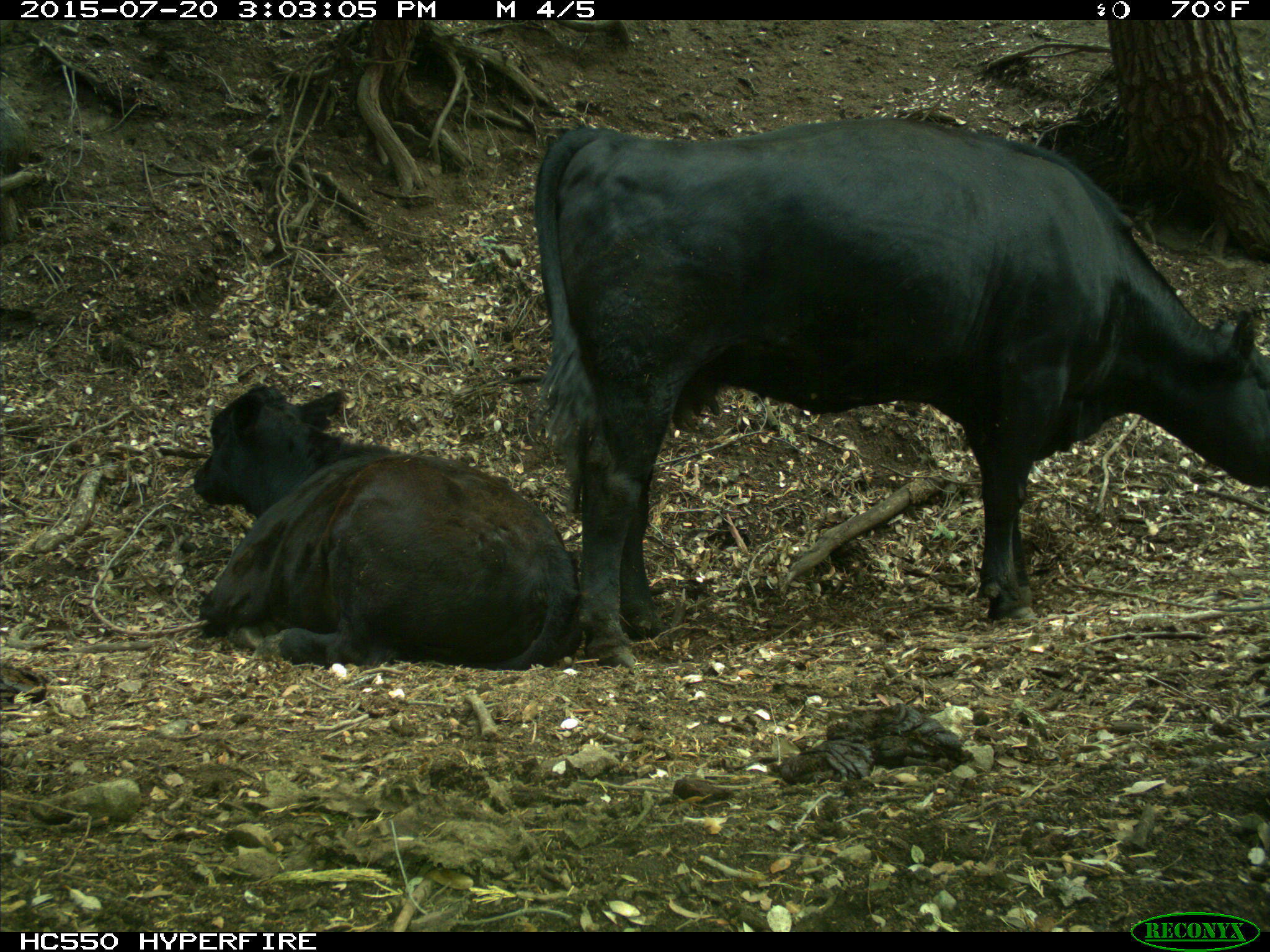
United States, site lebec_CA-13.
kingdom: Animalia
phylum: Chordata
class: Mammalia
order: Artiodactyla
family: Bovidae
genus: Bos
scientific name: Bos taurus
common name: domestic cow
Bos taurus (domestic cow).